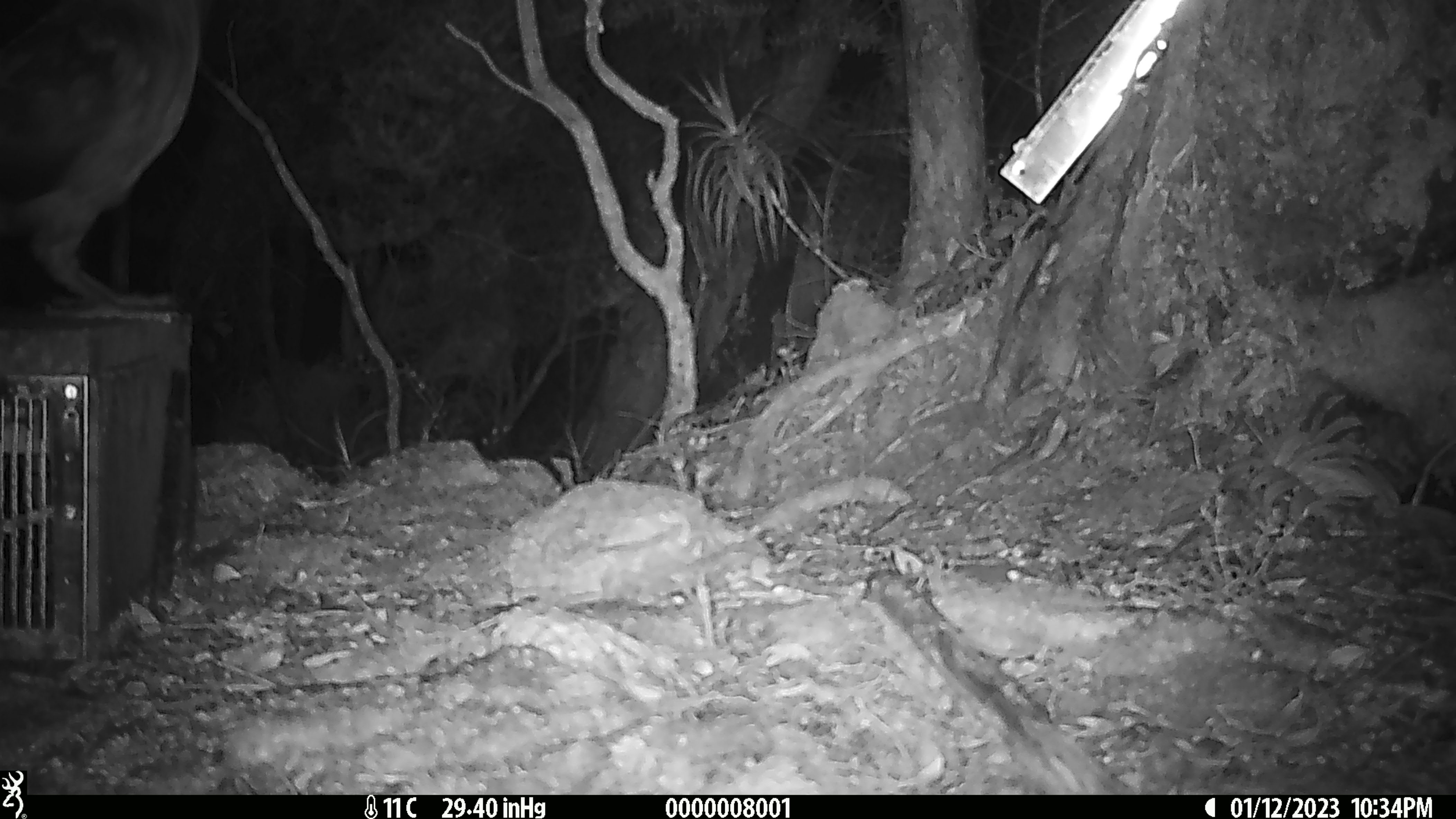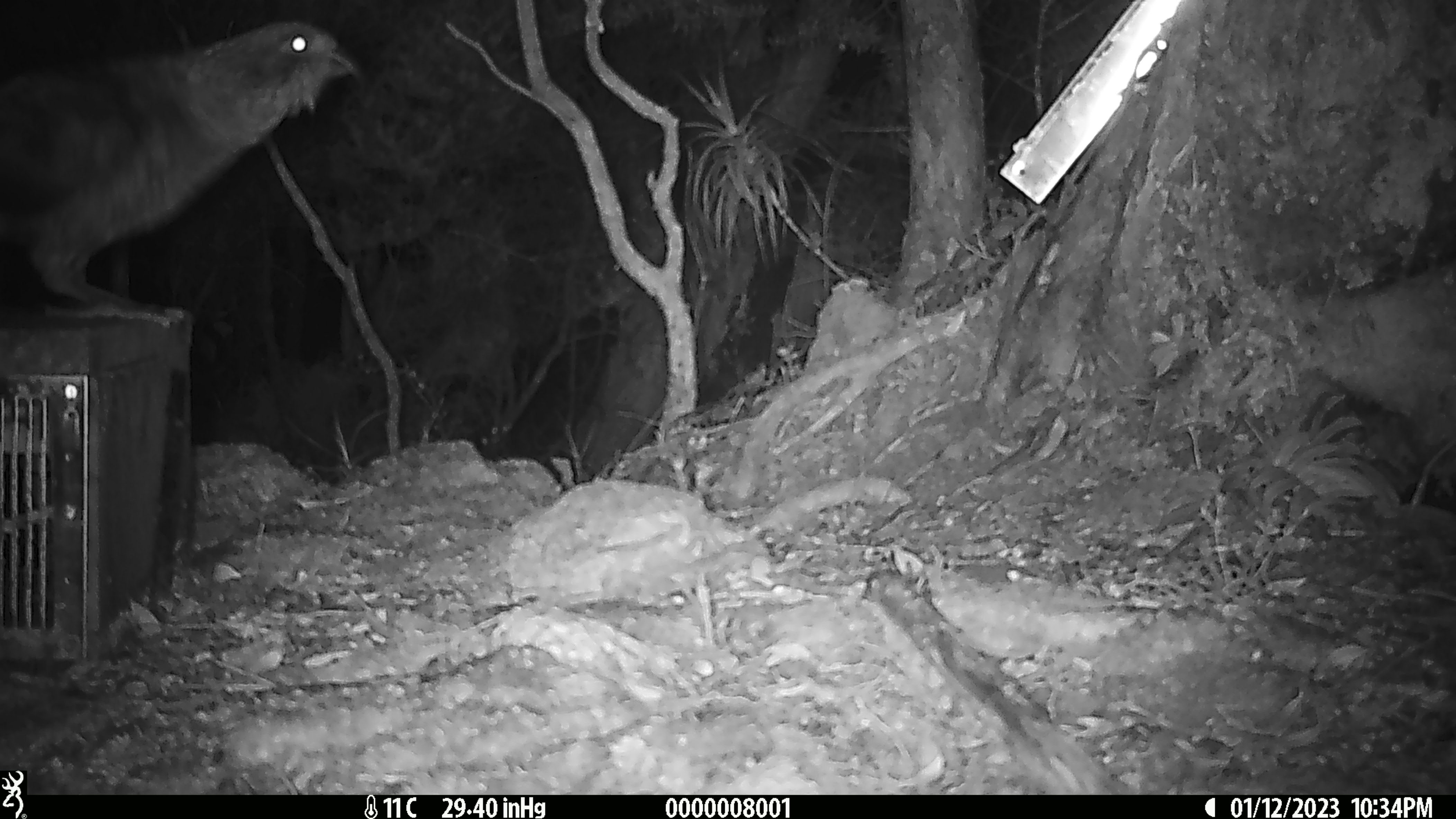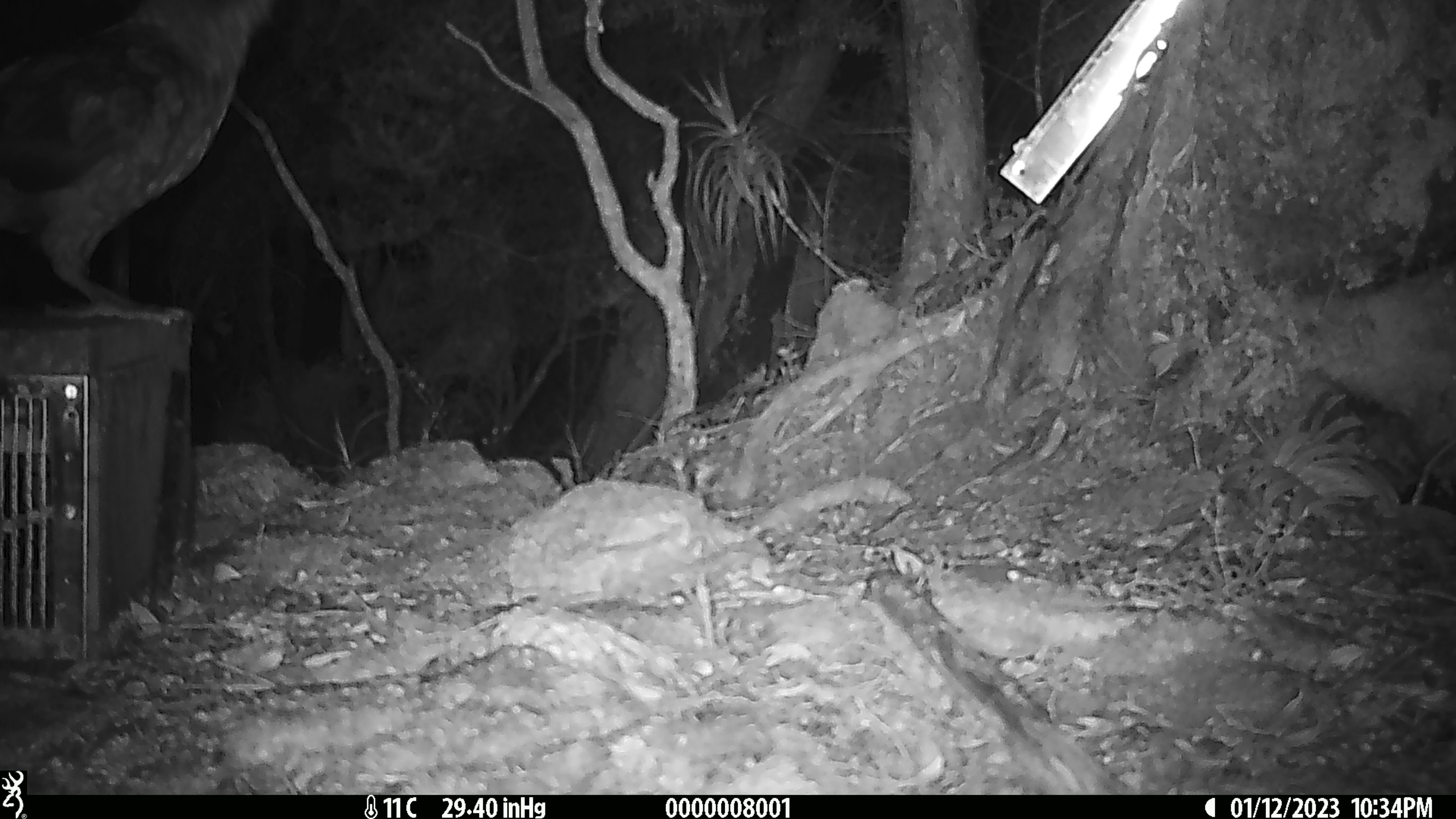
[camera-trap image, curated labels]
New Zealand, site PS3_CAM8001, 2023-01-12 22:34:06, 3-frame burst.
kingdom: Animalia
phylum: Chordata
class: Aves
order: Psittaciformes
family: Strigopidae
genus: Nestor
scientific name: Nestor notabilis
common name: kea